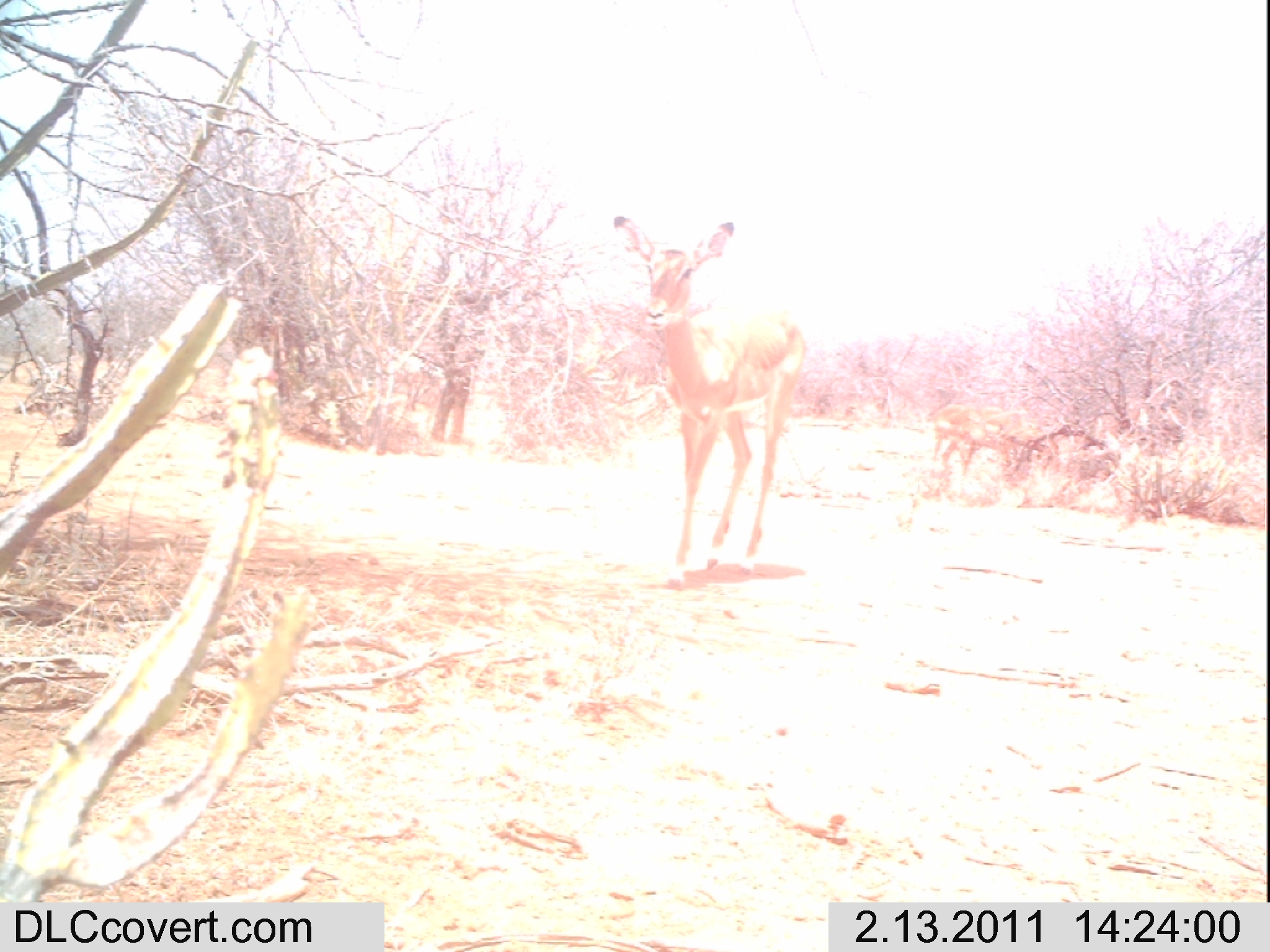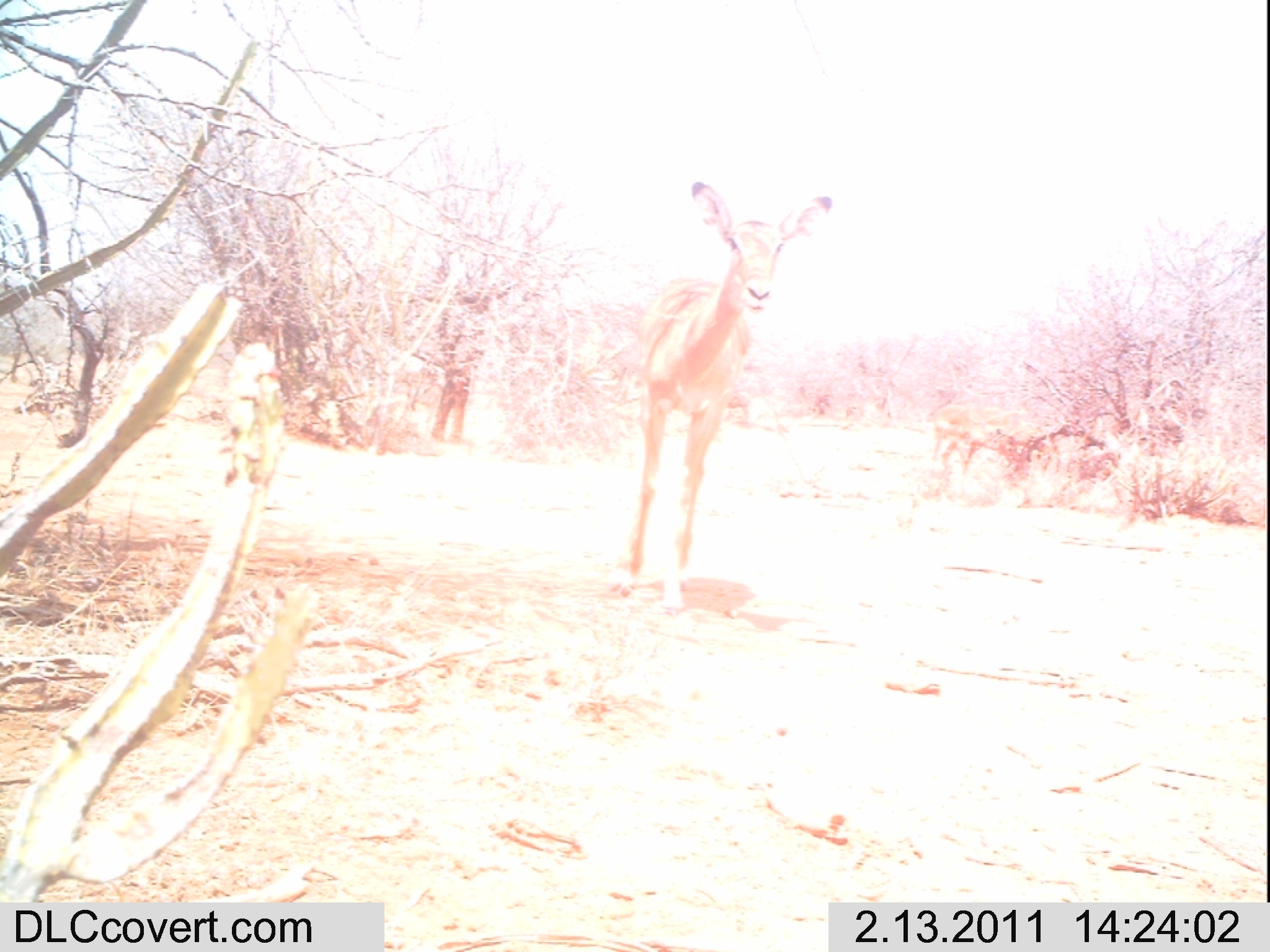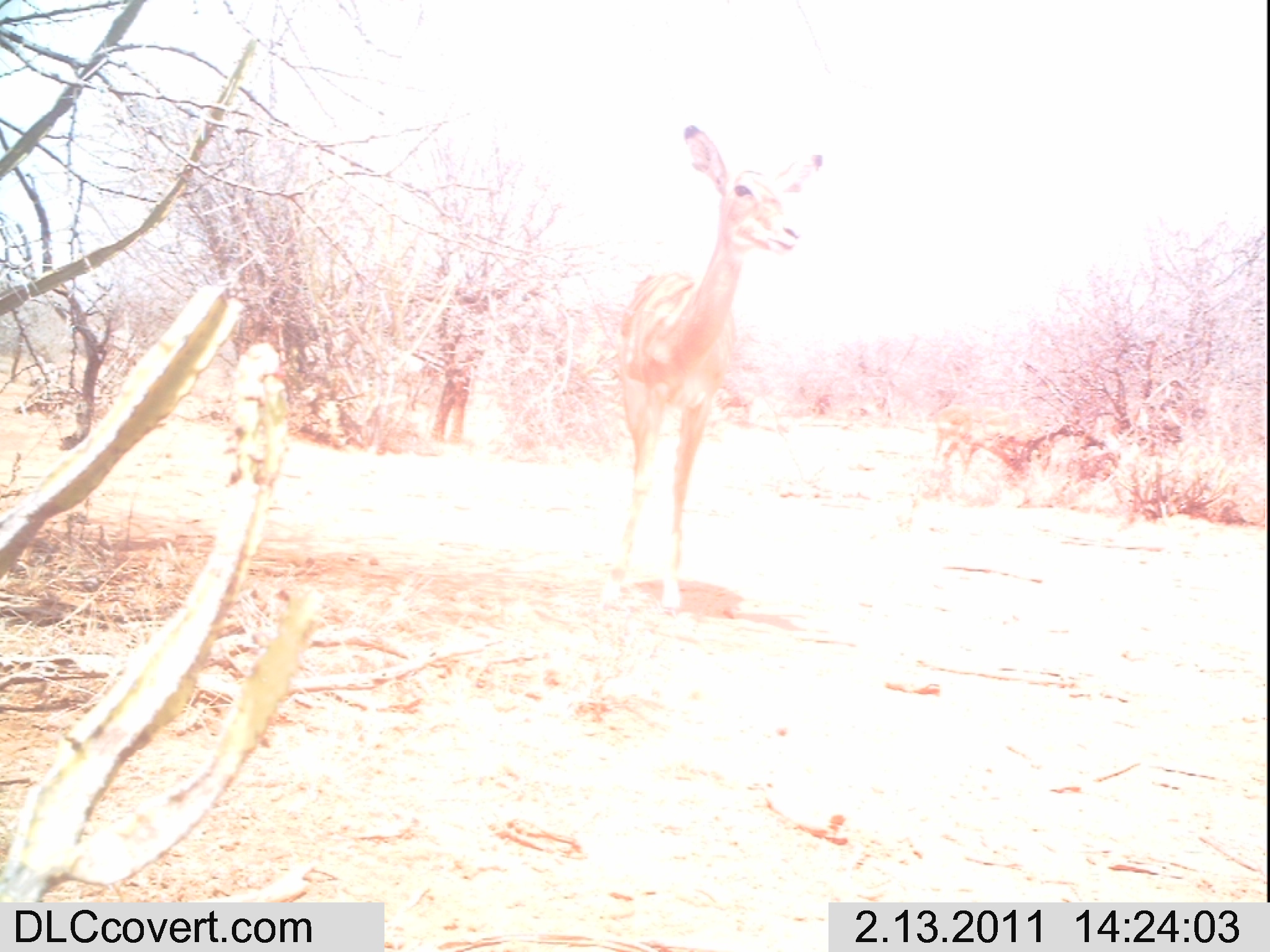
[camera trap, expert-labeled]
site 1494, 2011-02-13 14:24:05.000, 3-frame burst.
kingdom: Animalia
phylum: Chordata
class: Mammalia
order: Artiodactyla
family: Bovidae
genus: Aepyceros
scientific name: Aepyceros melampus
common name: impala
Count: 2.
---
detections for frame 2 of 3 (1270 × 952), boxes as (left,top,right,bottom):
aepyceros melampus: (607,173,834,615); (932,404,1001,476)